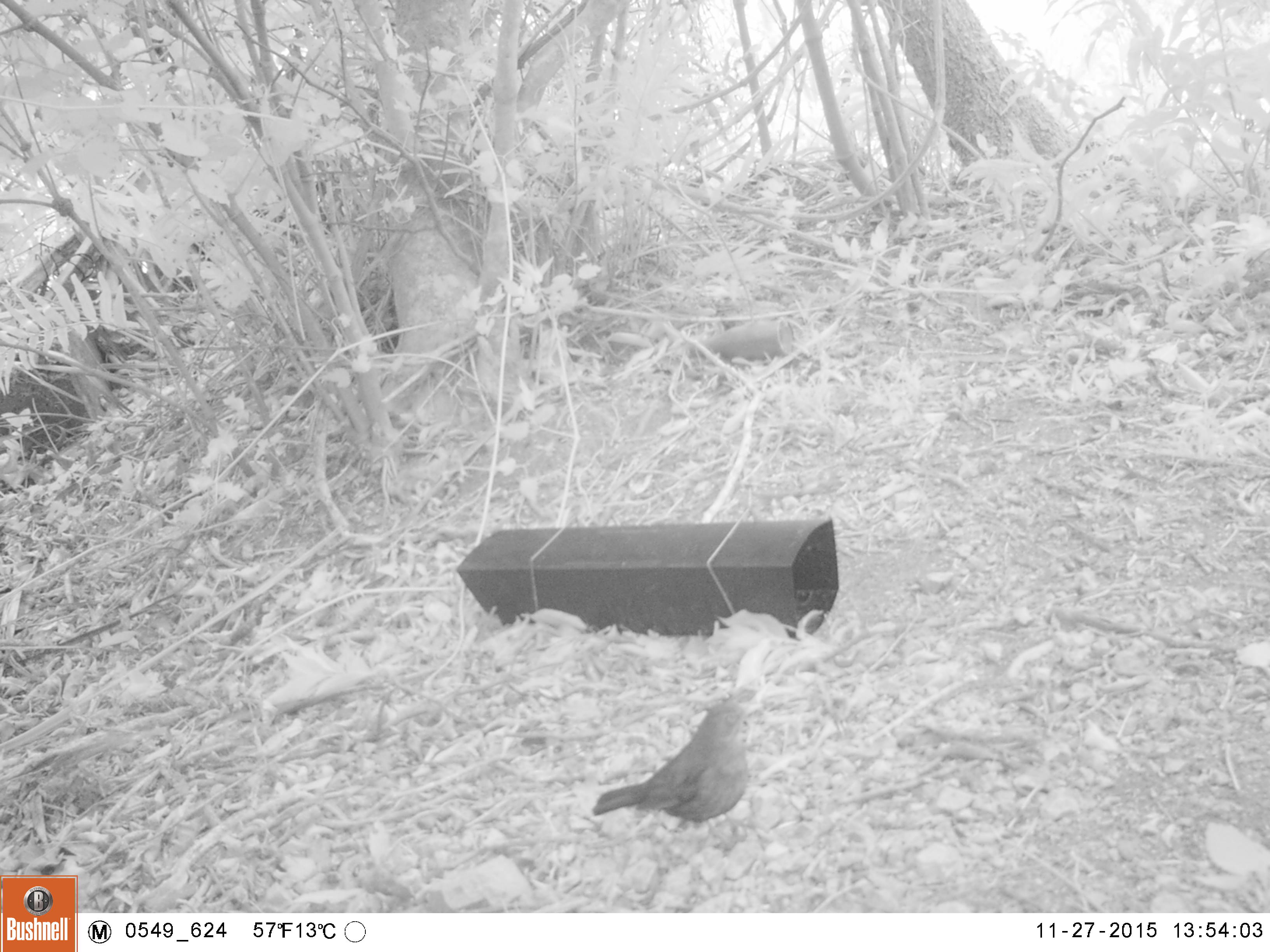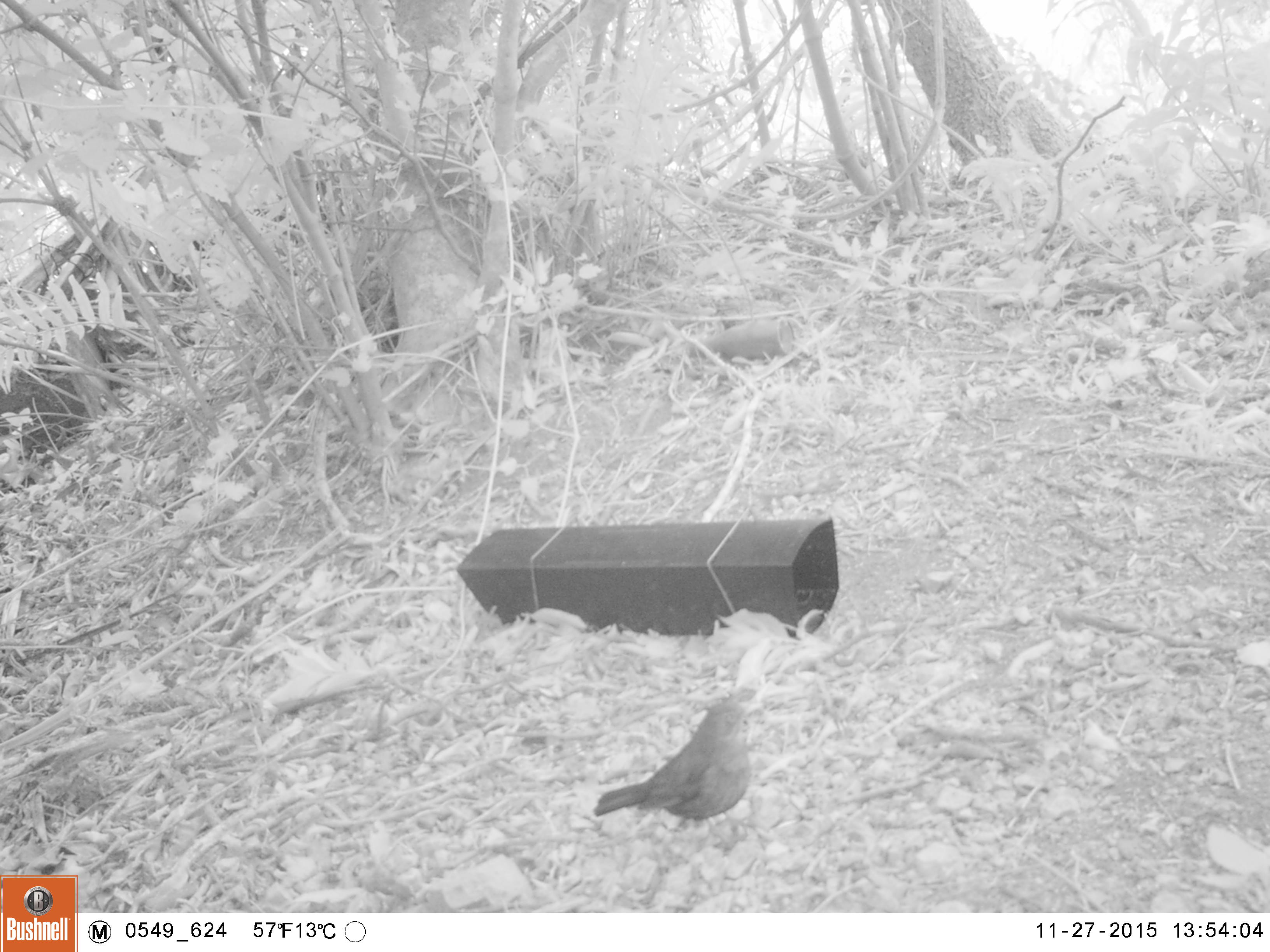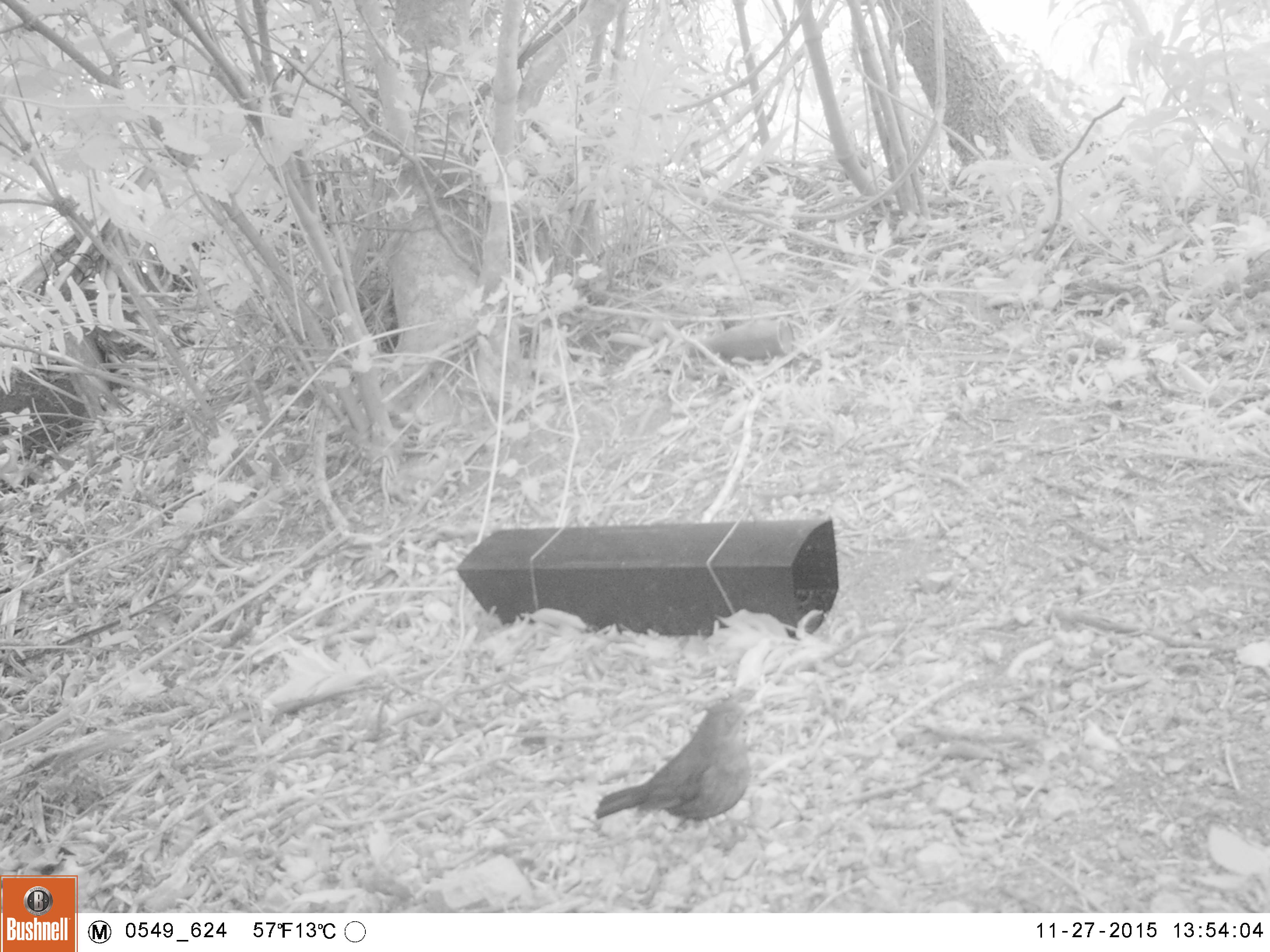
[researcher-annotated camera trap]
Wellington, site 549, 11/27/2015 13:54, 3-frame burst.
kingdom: Animalia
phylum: Chordata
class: Aves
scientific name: Aves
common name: bird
Bird (Aves).